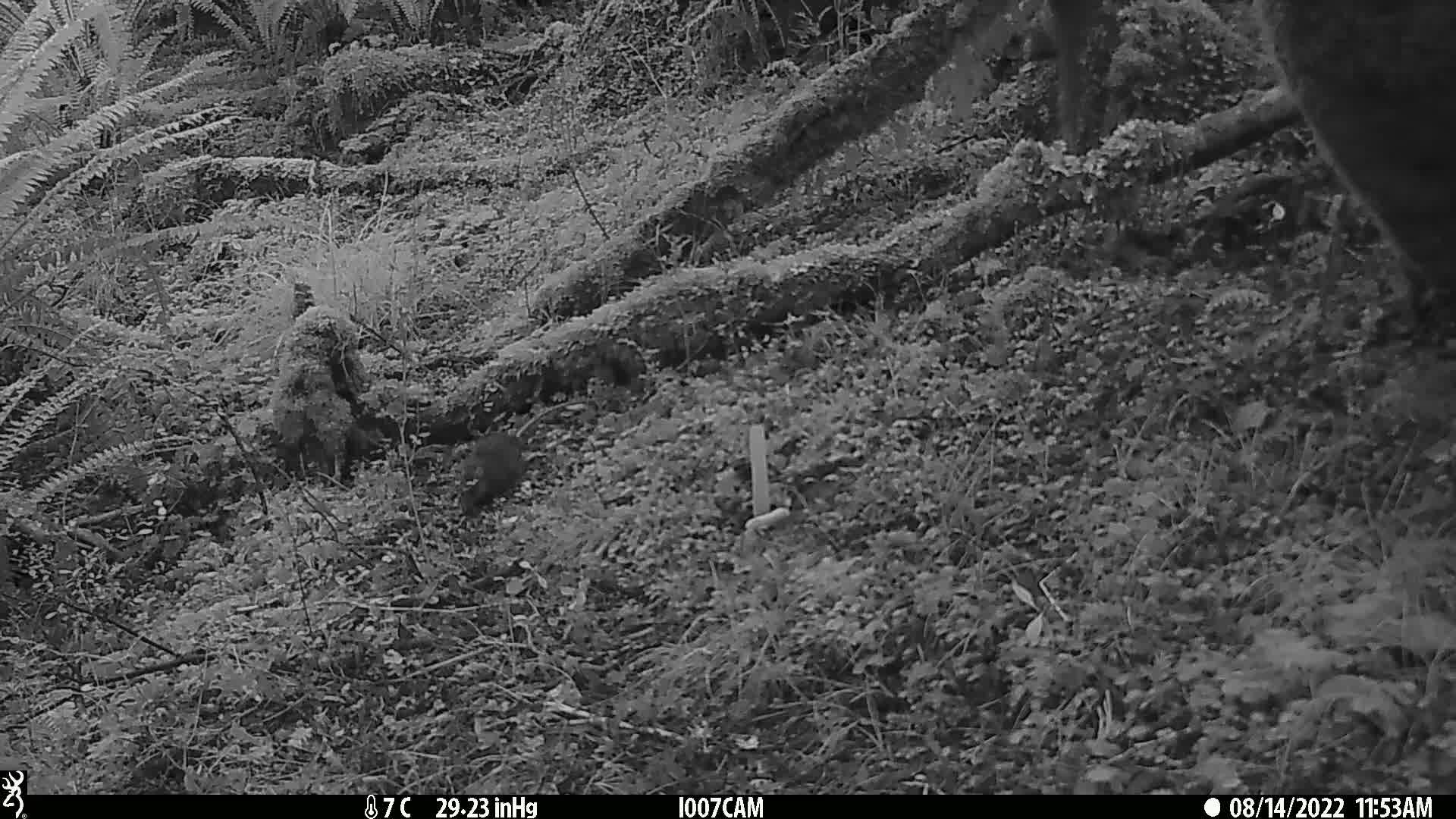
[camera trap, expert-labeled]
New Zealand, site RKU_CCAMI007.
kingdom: Animalia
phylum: Chordata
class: Mammalia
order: Rodentia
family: Muridae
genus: Rattus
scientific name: Rattus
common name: rat